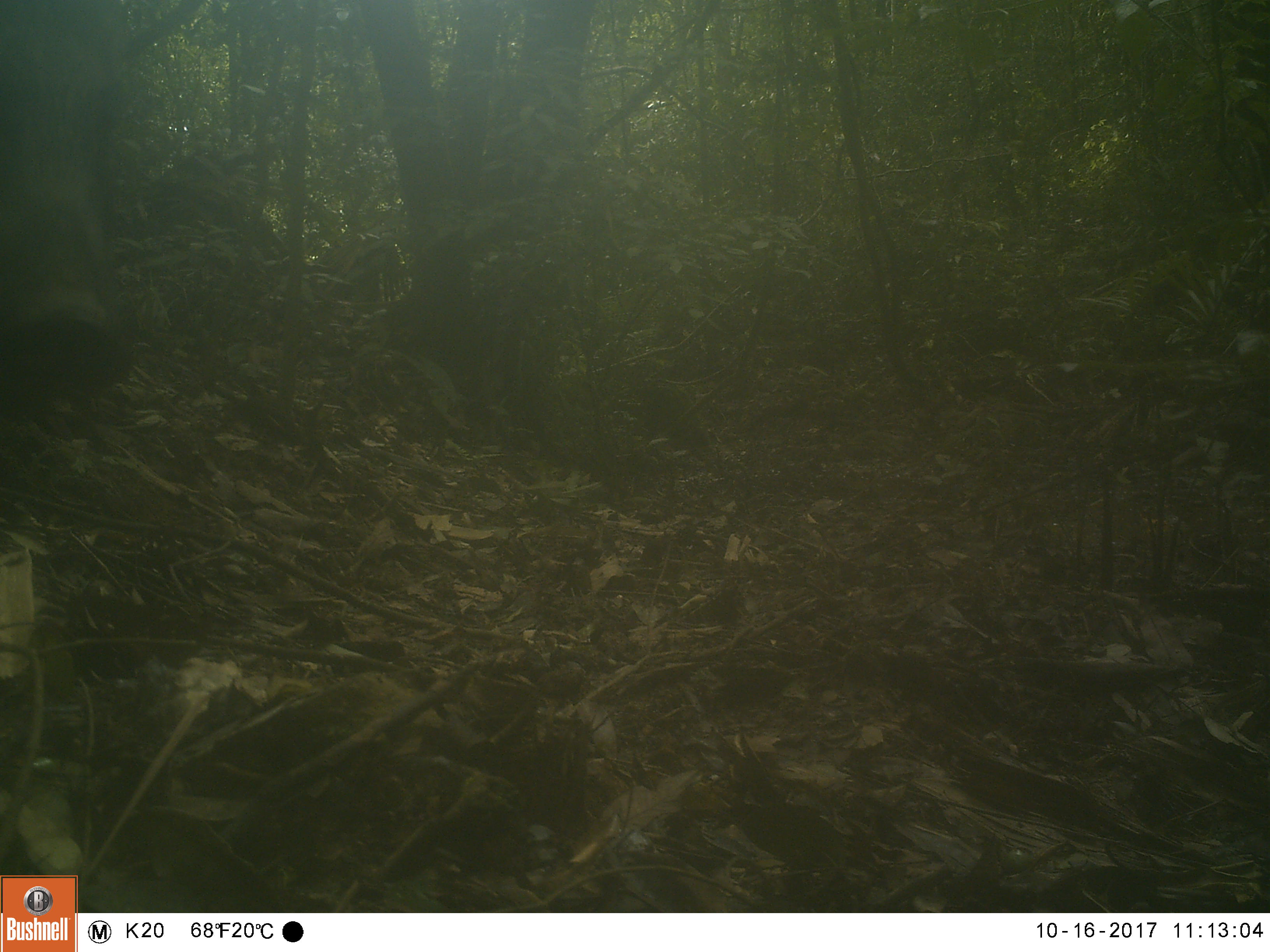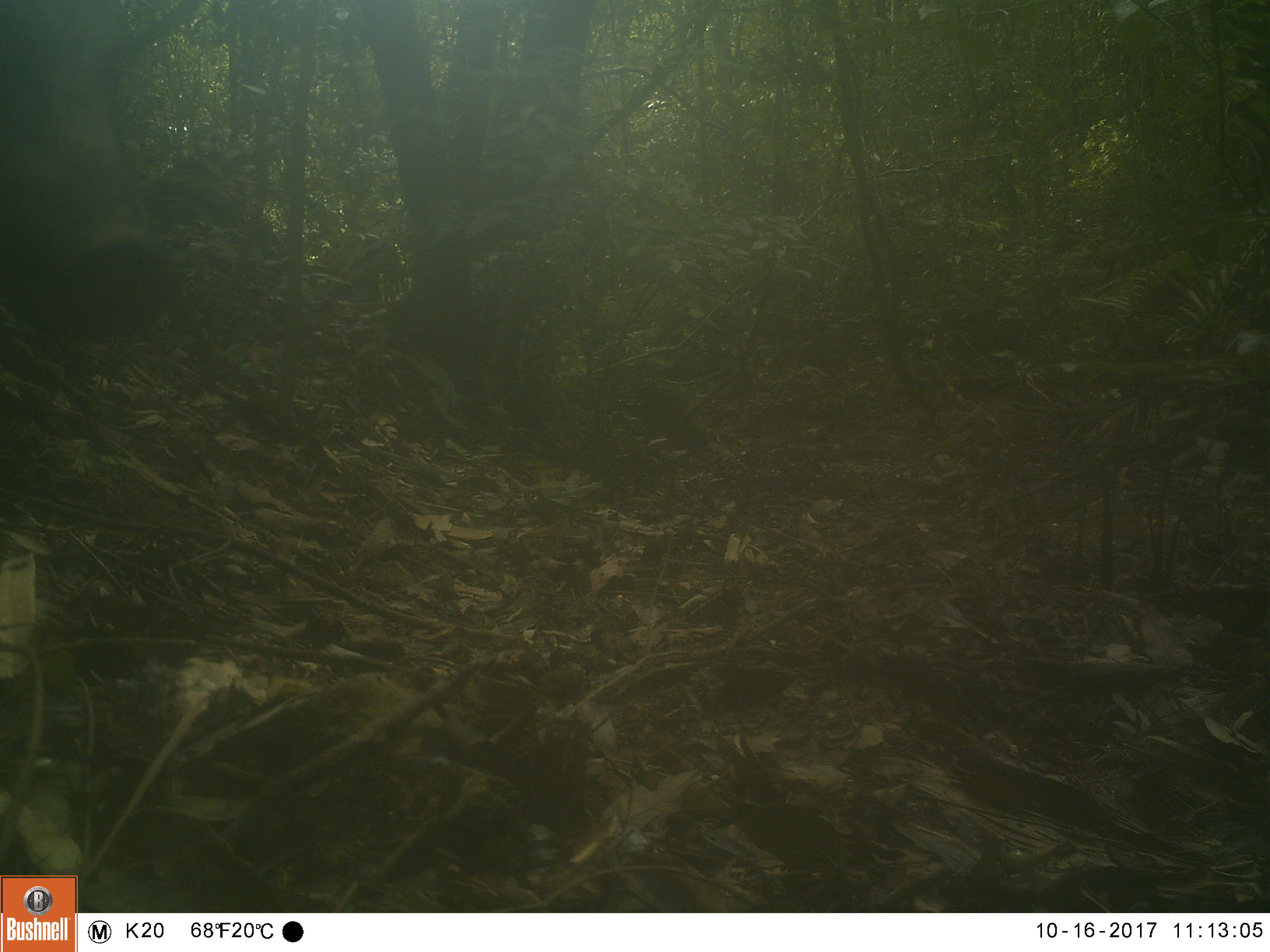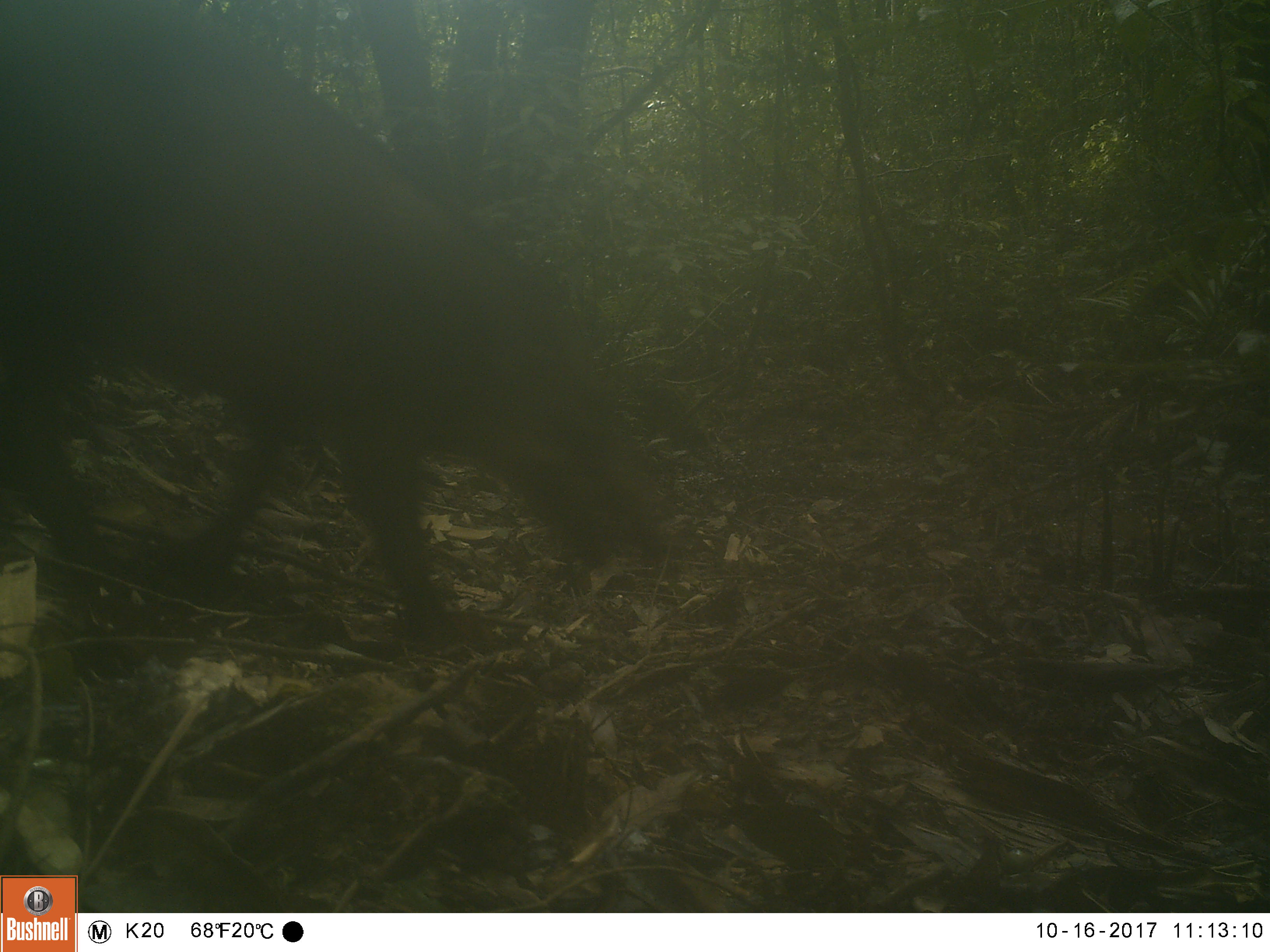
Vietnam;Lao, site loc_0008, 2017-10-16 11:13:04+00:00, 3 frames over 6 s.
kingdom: Animalia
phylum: Chordata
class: Mammalia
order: Artiodactyla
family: Suidae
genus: Sus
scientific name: Sus scrofa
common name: eurasian wild pig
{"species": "eurasian wild pig (Sus scrofa)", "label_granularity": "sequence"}